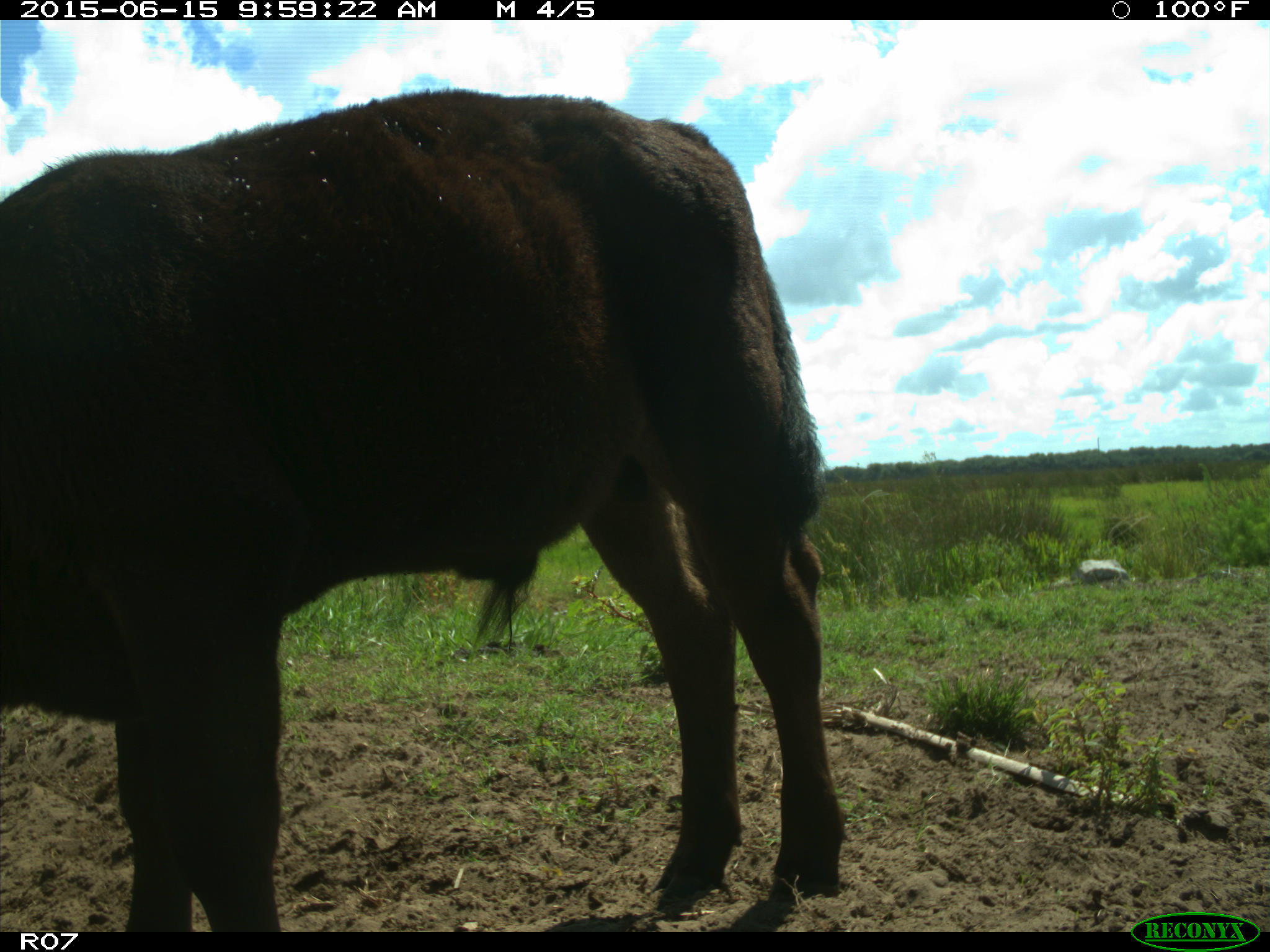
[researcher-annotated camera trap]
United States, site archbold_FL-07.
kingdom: Animalia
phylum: Chordata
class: Mammalia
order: Artiodactyla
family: Bovidae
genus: Bos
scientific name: Bos taurus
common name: domestic cow